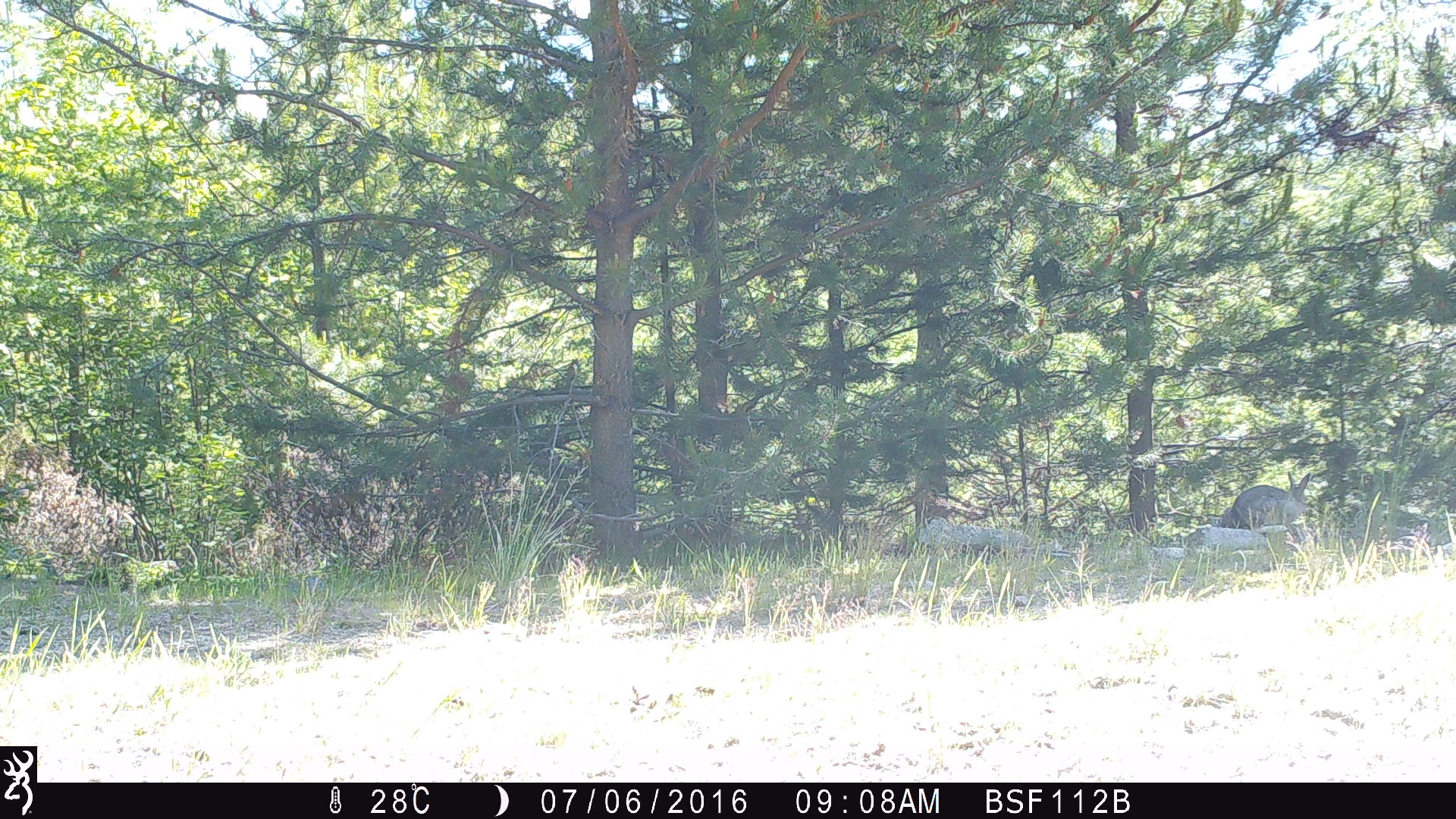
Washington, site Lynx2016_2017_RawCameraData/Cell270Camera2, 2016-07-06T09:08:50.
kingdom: Animalia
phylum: Chordata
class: Mammalia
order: Lagomorpha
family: Leporidae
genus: Lepus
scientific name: Lepus americanus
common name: snowshoe hare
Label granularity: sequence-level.